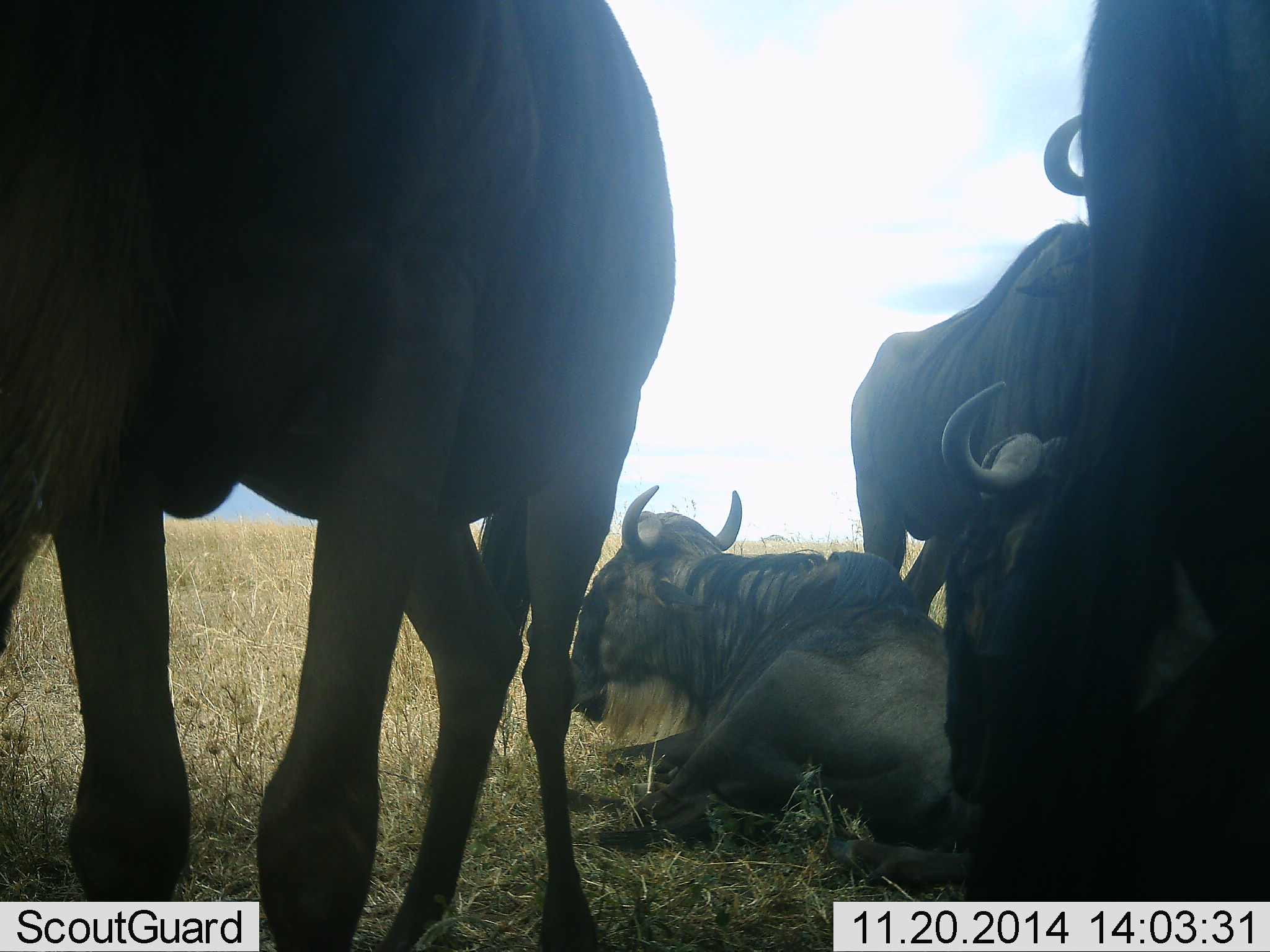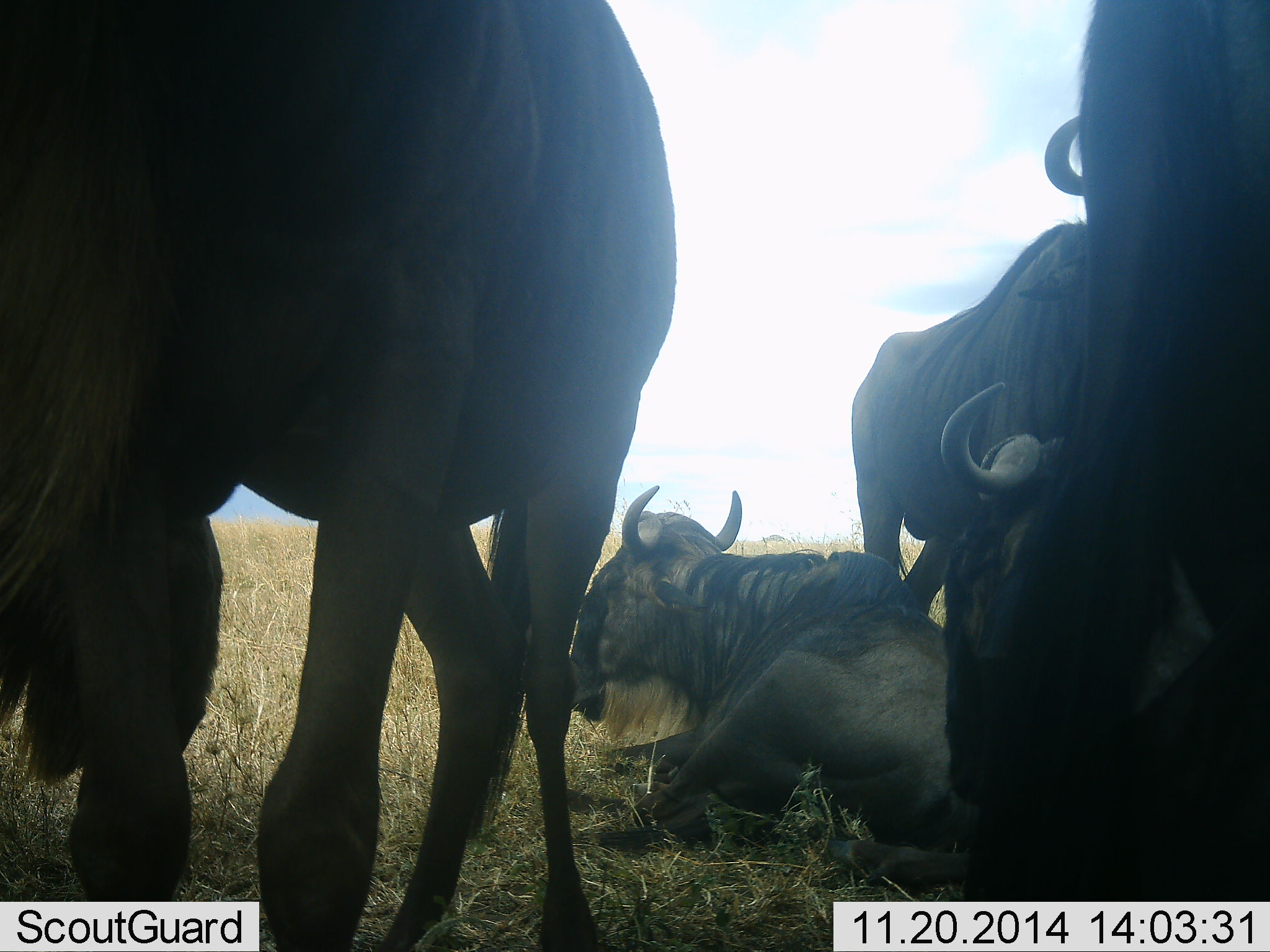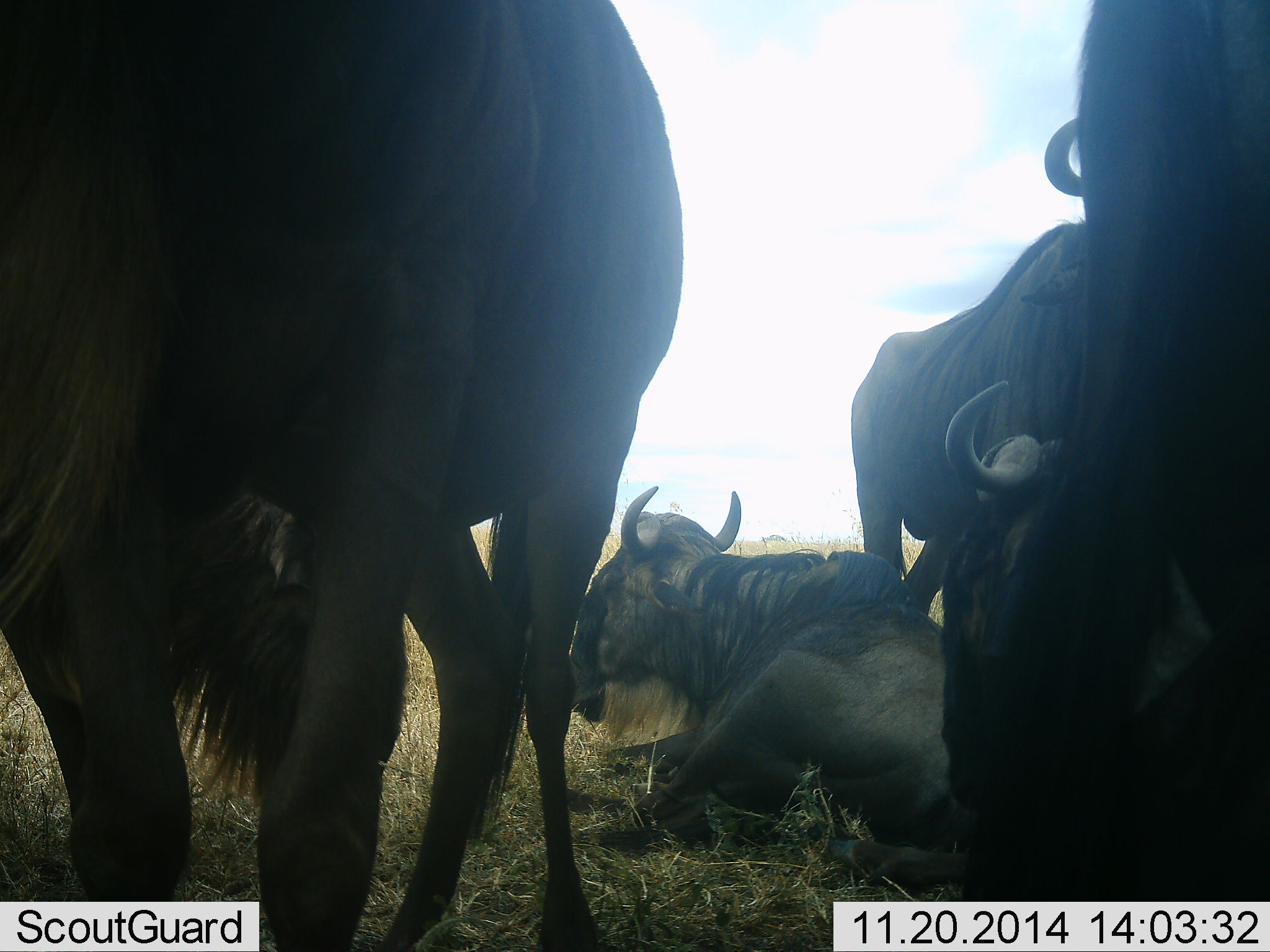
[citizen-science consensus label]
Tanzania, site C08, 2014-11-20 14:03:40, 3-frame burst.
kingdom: Animalia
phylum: Chordata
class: Mammalia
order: Artiodactyla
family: Bovidae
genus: Connochaetes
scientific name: Connochaetes taurinus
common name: blue wildebeest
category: wildebeest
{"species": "wildebeest (blue wildebeest) (Connochaetes taurinus)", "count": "4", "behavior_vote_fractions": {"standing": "70%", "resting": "90%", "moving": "10%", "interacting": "0%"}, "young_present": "0%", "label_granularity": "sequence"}